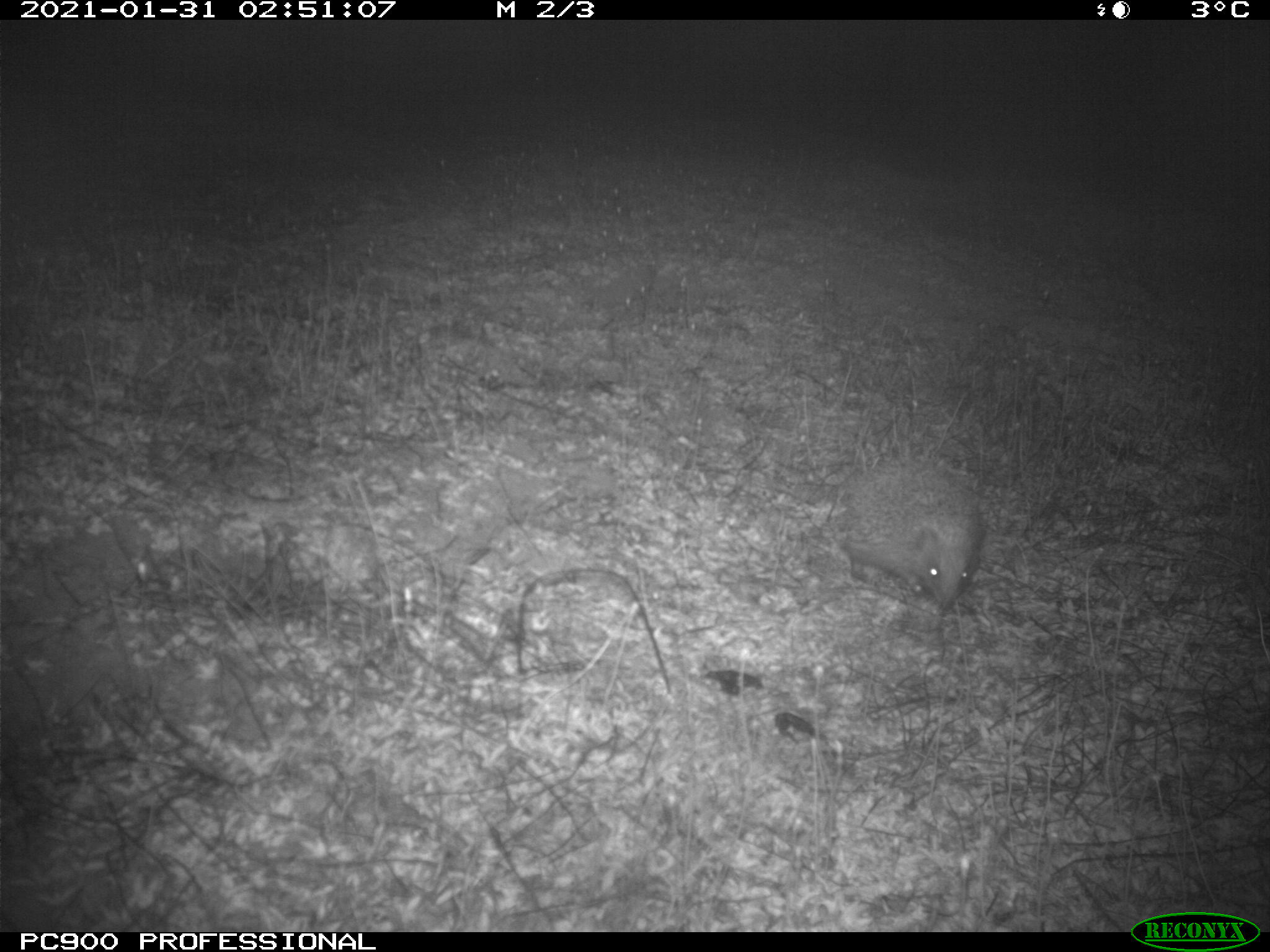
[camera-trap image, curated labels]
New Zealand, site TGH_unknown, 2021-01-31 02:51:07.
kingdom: Animalia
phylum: Chordata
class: Mammalia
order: Eulipotyphla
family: Erinaceidae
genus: Erinaceus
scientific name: Erinaceus europaeus europaeus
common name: european hedgehog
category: hedgehog